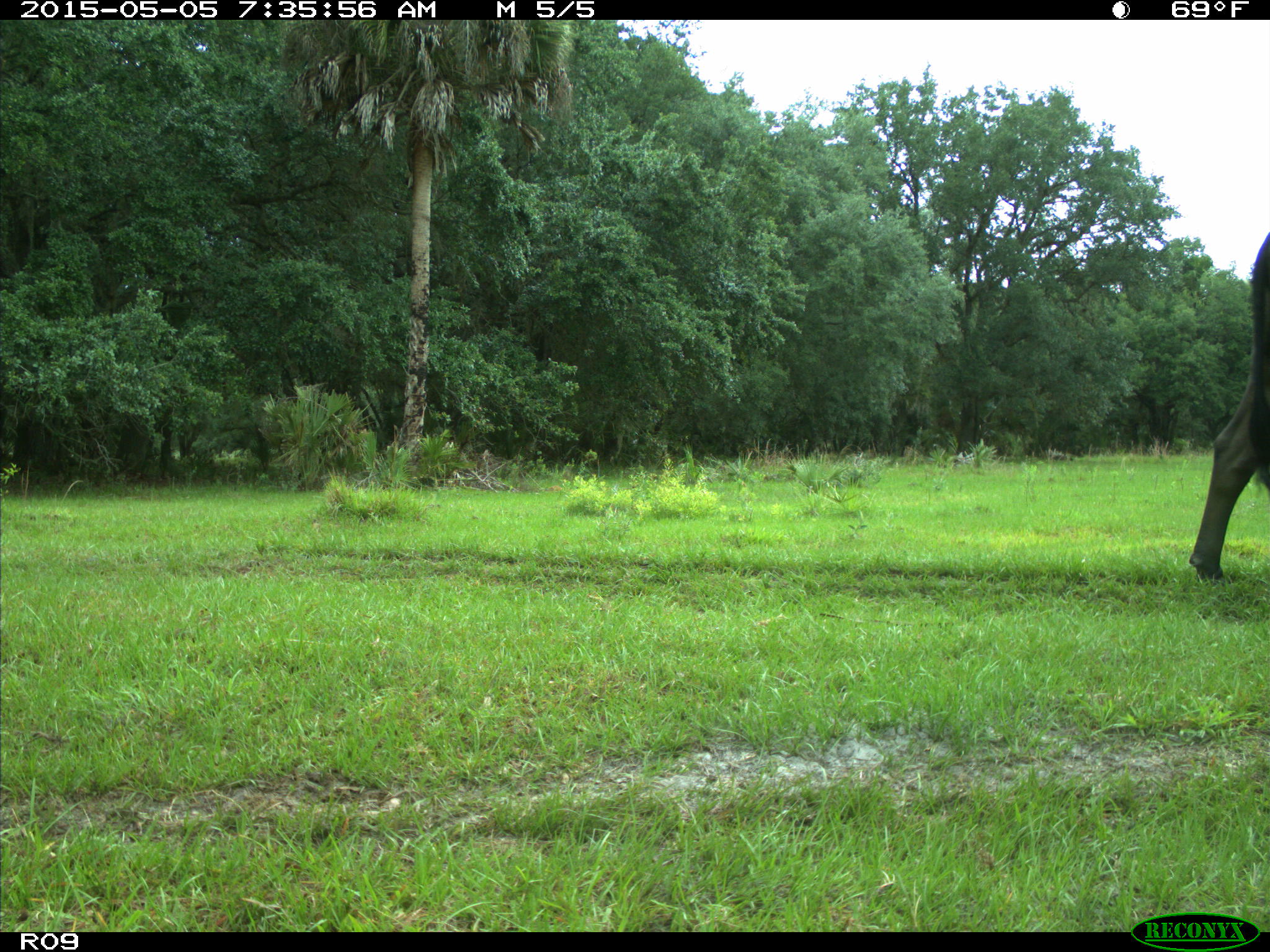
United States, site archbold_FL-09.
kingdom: Animalia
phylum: Chordata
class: Mammalia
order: Artiodactyla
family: Bovidae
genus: Bos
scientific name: Bos taurus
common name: domestic cow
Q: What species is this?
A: Bos taurus (domestic cow).